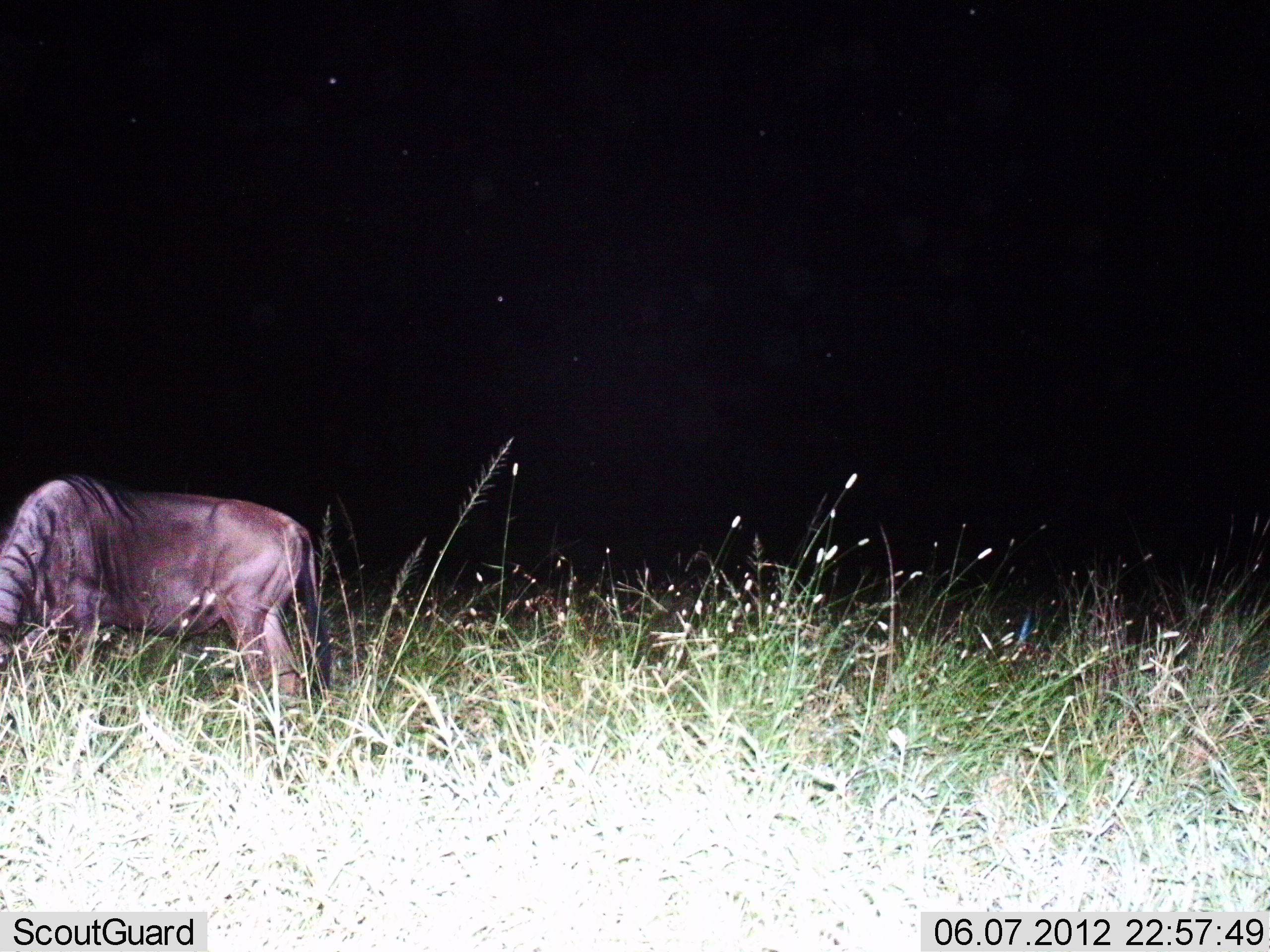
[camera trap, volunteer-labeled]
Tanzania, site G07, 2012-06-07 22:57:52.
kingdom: Animalia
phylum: Chordata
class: Mammalia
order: Artiodactyla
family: Bovidae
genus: Connochaetes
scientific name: Connochaetes taurinus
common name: blue wildebeest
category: wildebeest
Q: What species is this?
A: Wildebeest (blue wildebeest) (Connochaetes taurinus).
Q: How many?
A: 1.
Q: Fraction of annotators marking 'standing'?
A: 40%.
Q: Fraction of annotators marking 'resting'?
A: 0%.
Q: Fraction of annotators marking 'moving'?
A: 0%.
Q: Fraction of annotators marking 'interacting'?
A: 0%.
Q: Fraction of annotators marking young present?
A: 0%.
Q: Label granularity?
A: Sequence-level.